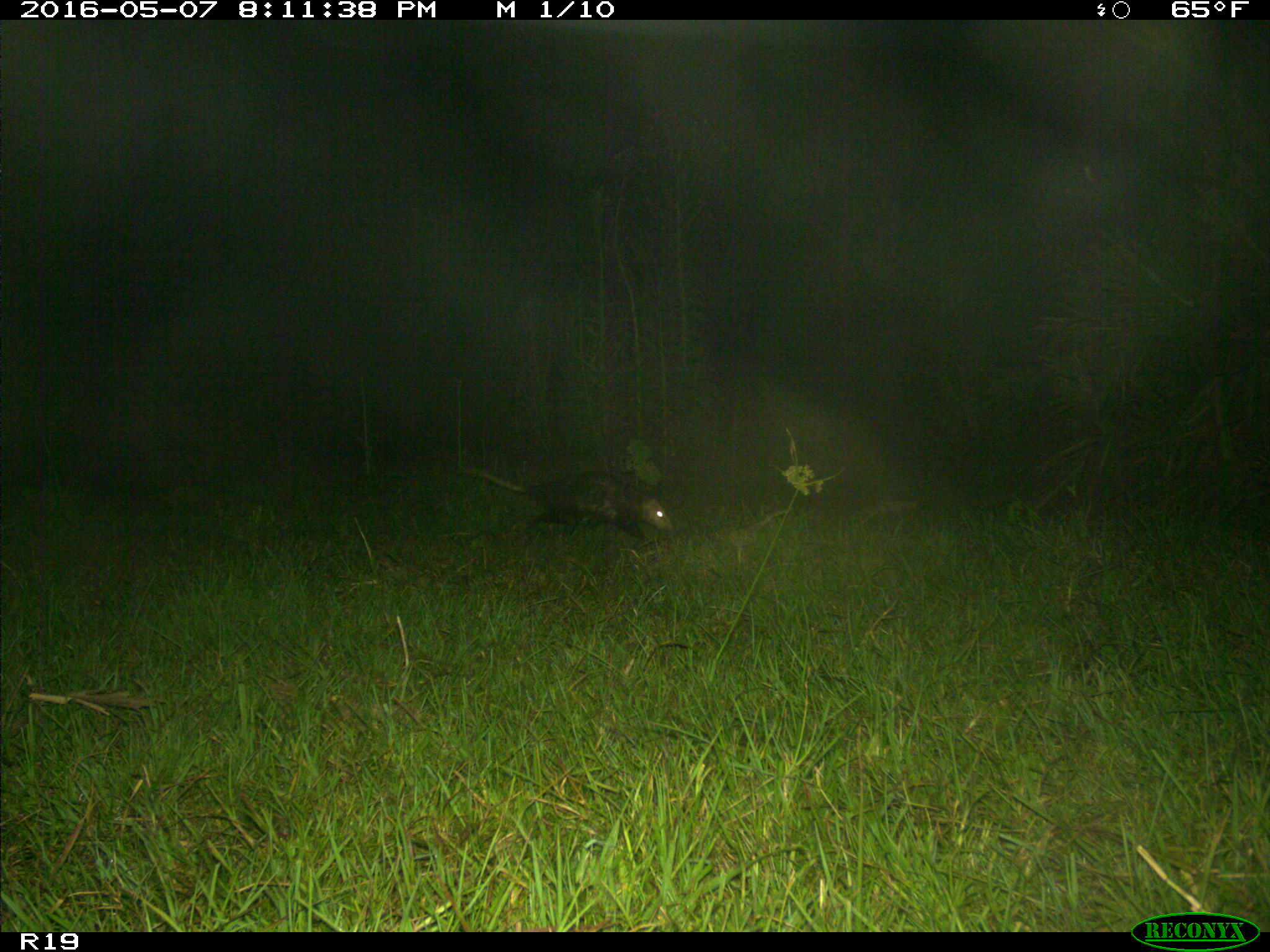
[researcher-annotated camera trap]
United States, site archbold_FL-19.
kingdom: Animalia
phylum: Chordata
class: Mammalia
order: Didelphimorphia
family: Didelphidae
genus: Didelphis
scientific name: Didelphis virginiana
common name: virginia opossum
Didelphis virginiana (virginia opossum).